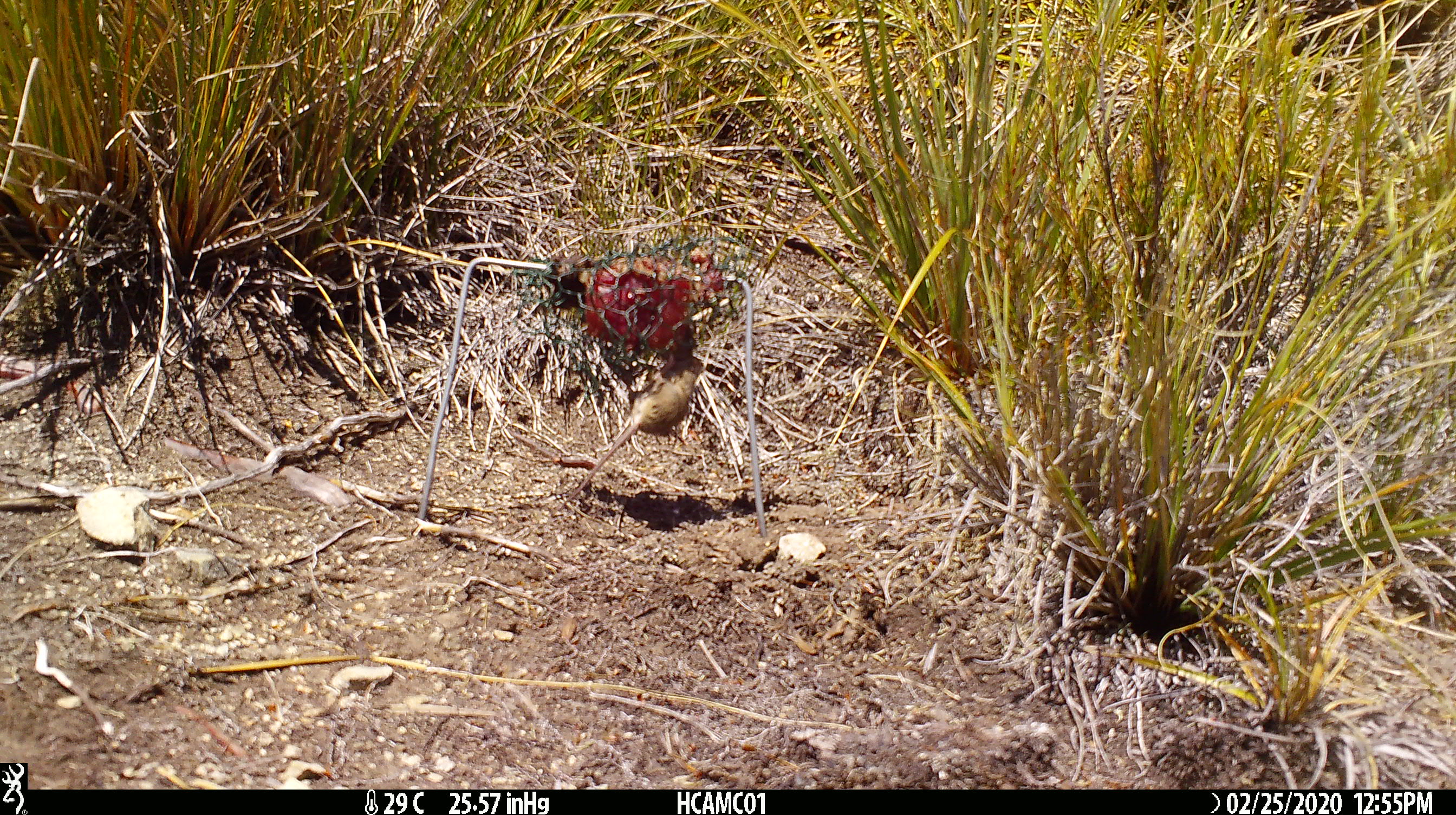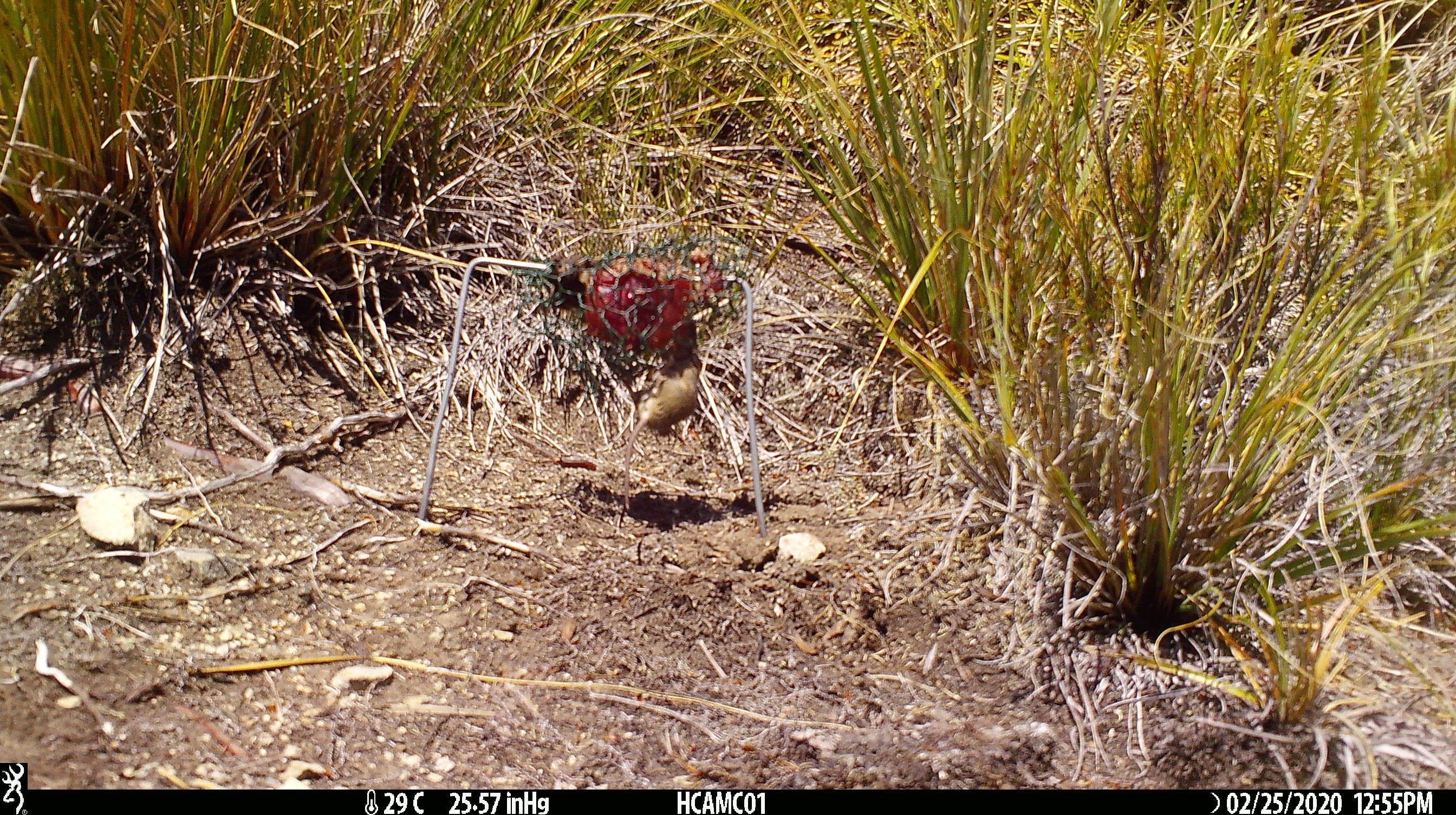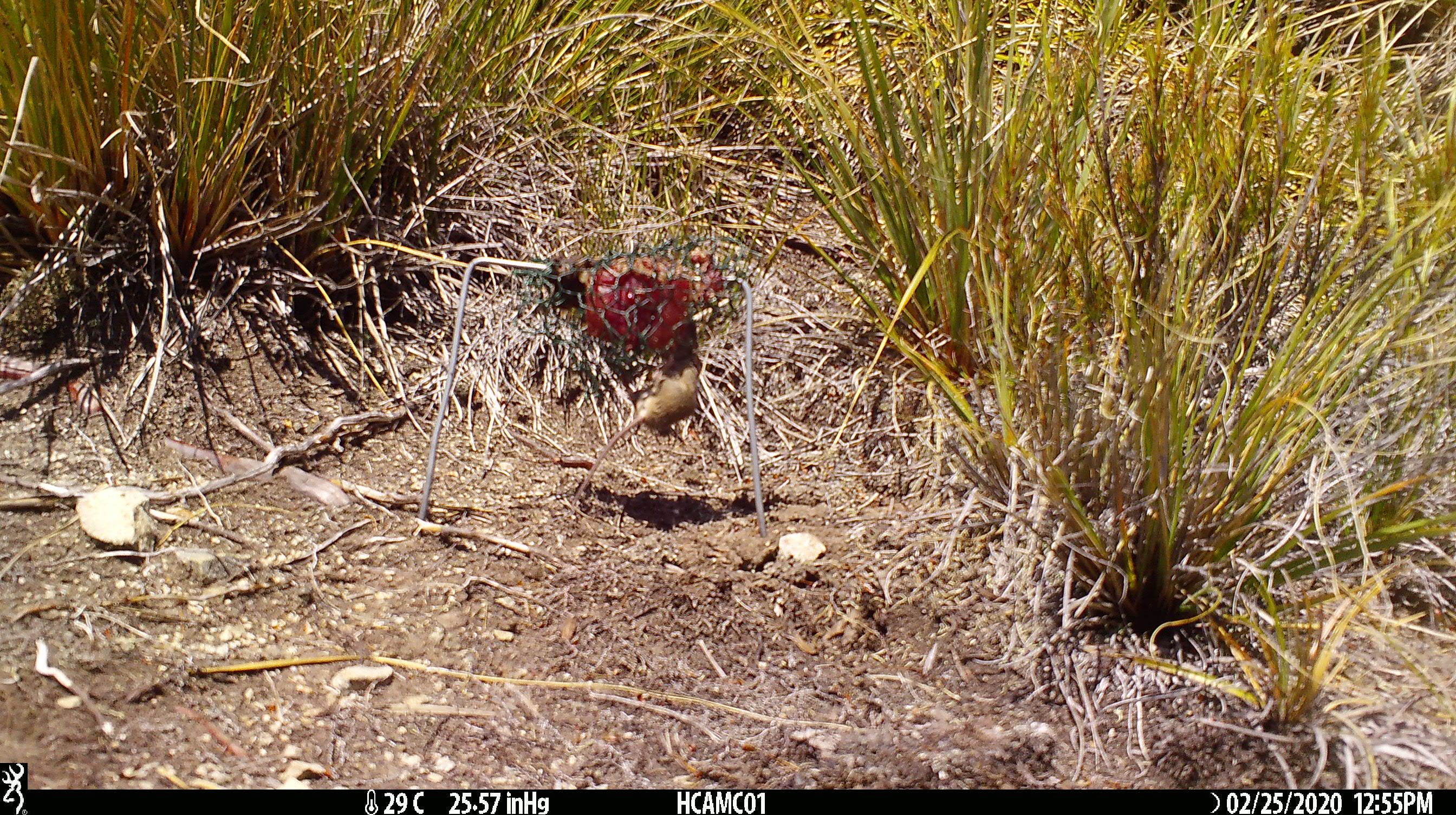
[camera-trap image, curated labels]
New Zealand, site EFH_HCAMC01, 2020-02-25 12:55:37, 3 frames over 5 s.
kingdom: Animalia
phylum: Chordata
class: Mammalia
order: Rodentia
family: Muridae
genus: Mus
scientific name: Mus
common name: mouse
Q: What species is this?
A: Mouse (Mus).